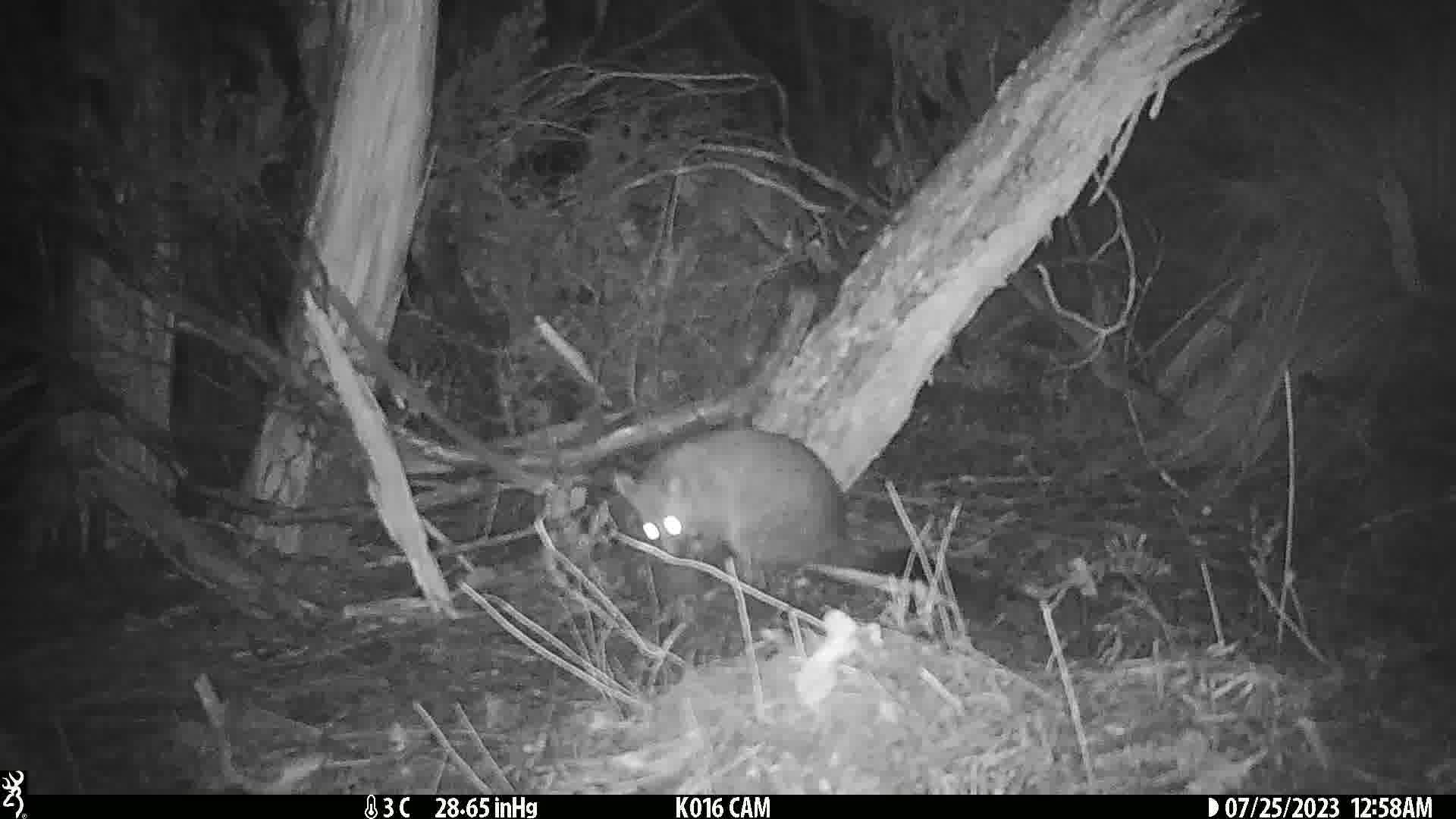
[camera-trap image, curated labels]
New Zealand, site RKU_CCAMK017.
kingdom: Animalia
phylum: Chordata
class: Mammalia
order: Diprotodontia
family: Phalangeridae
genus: Trichosurus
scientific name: Trichosurus vulpecula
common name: common brushtail possum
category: possum